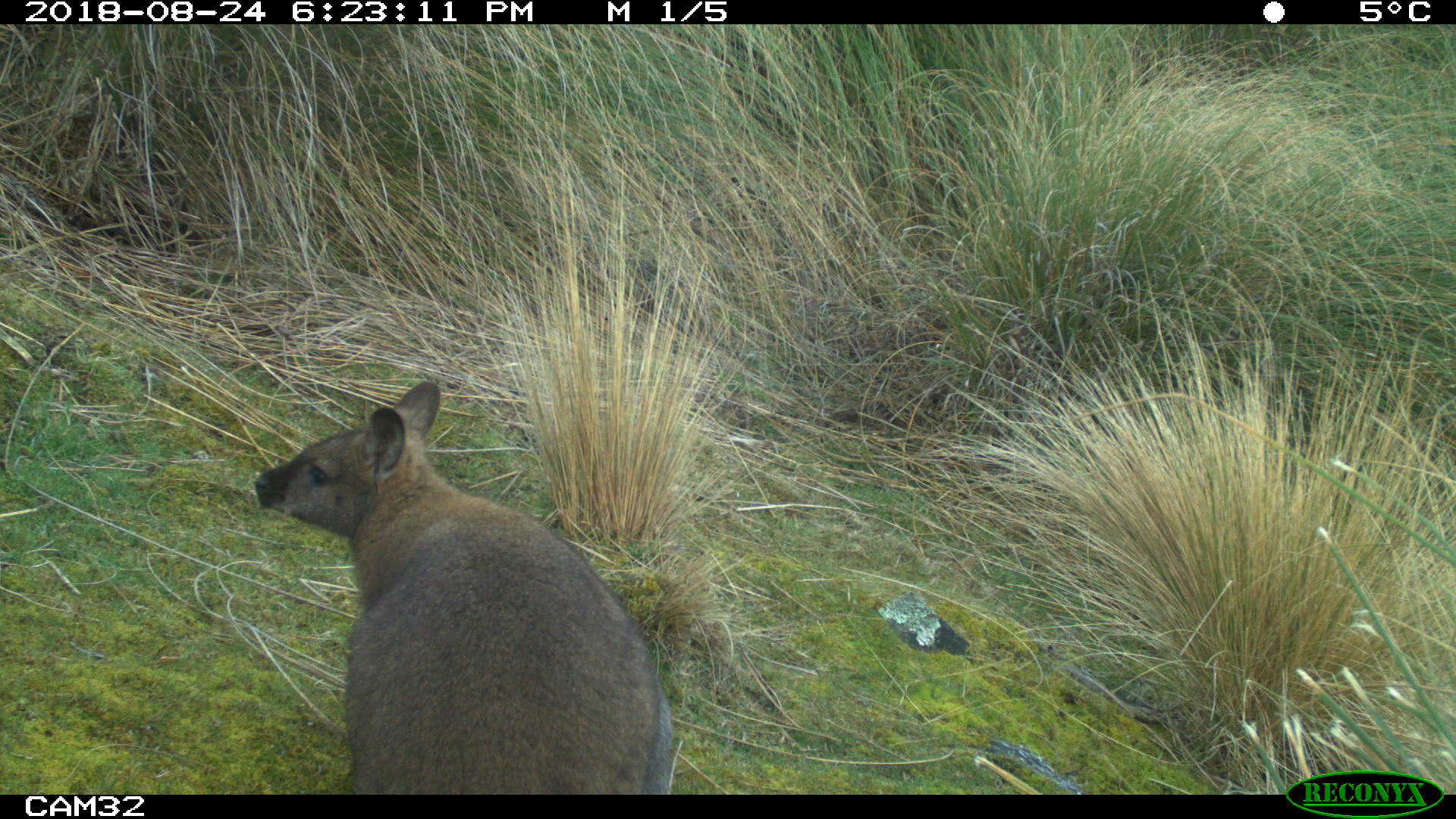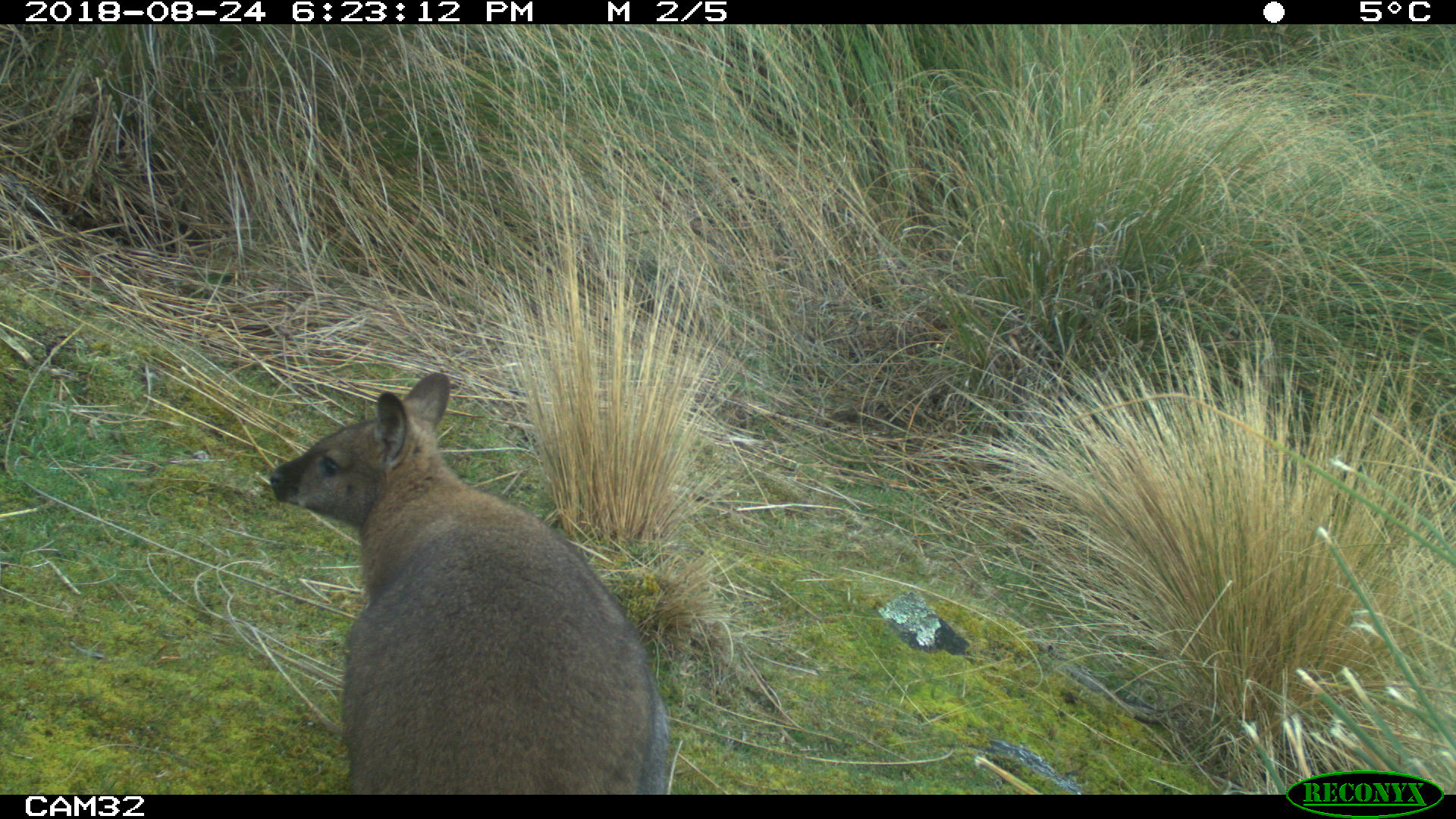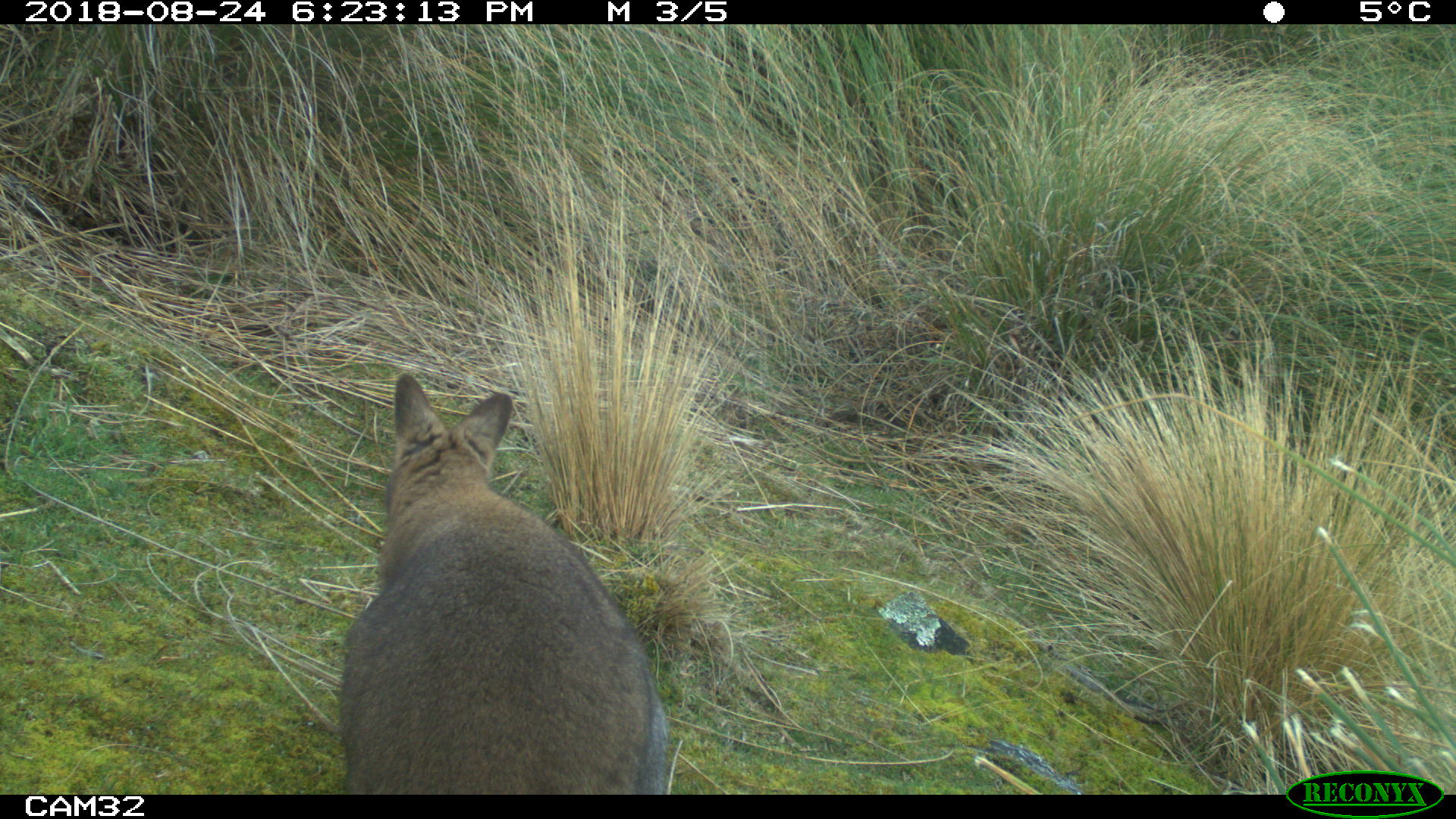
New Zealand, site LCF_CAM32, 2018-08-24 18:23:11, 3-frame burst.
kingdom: Animalia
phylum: Chordata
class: Mammalia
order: Diprotodontia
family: Macropodidae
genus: Notamacropus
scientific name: Notamacropus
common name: wallaby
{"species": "wallaby (Notamacropus)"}